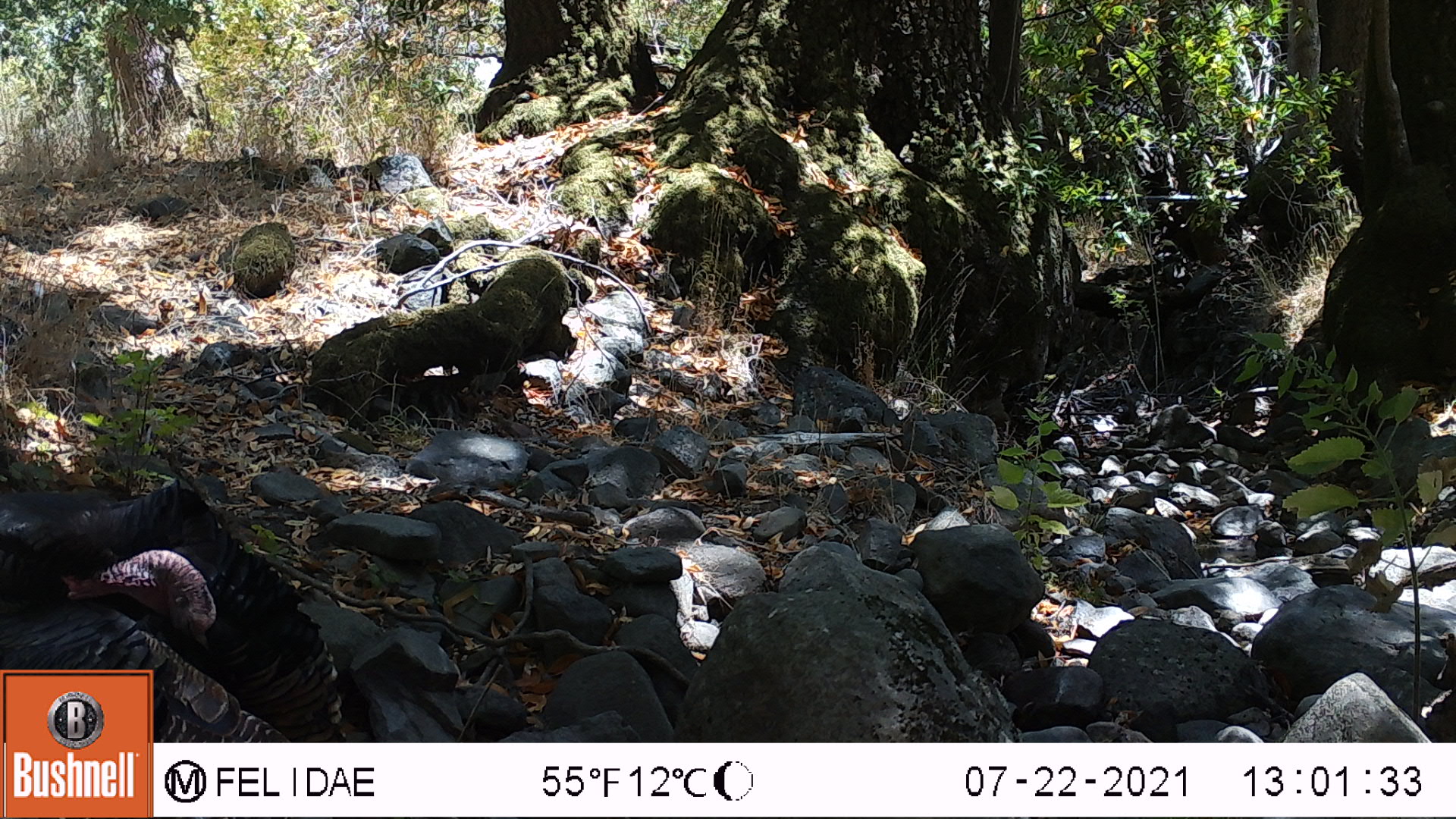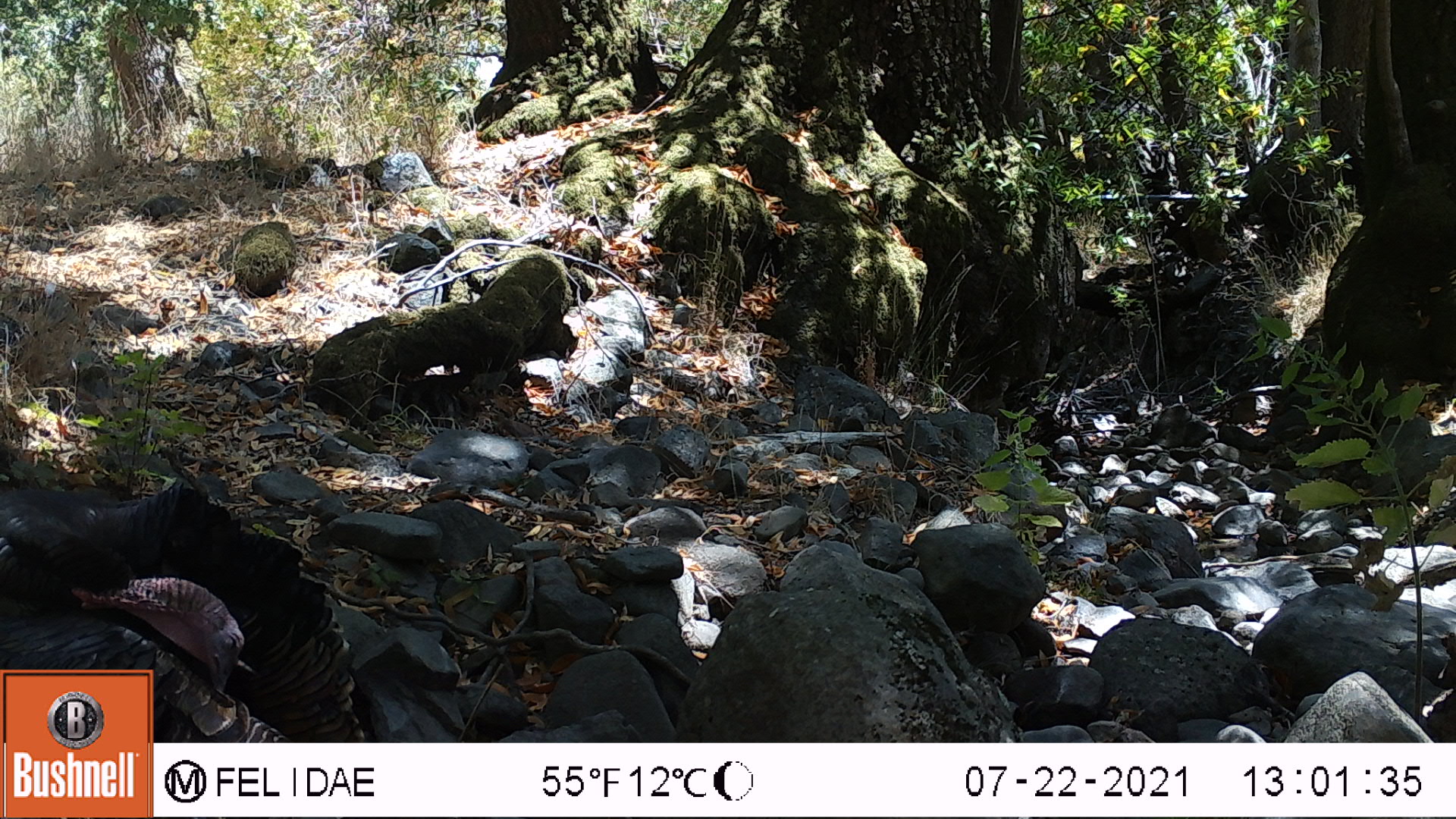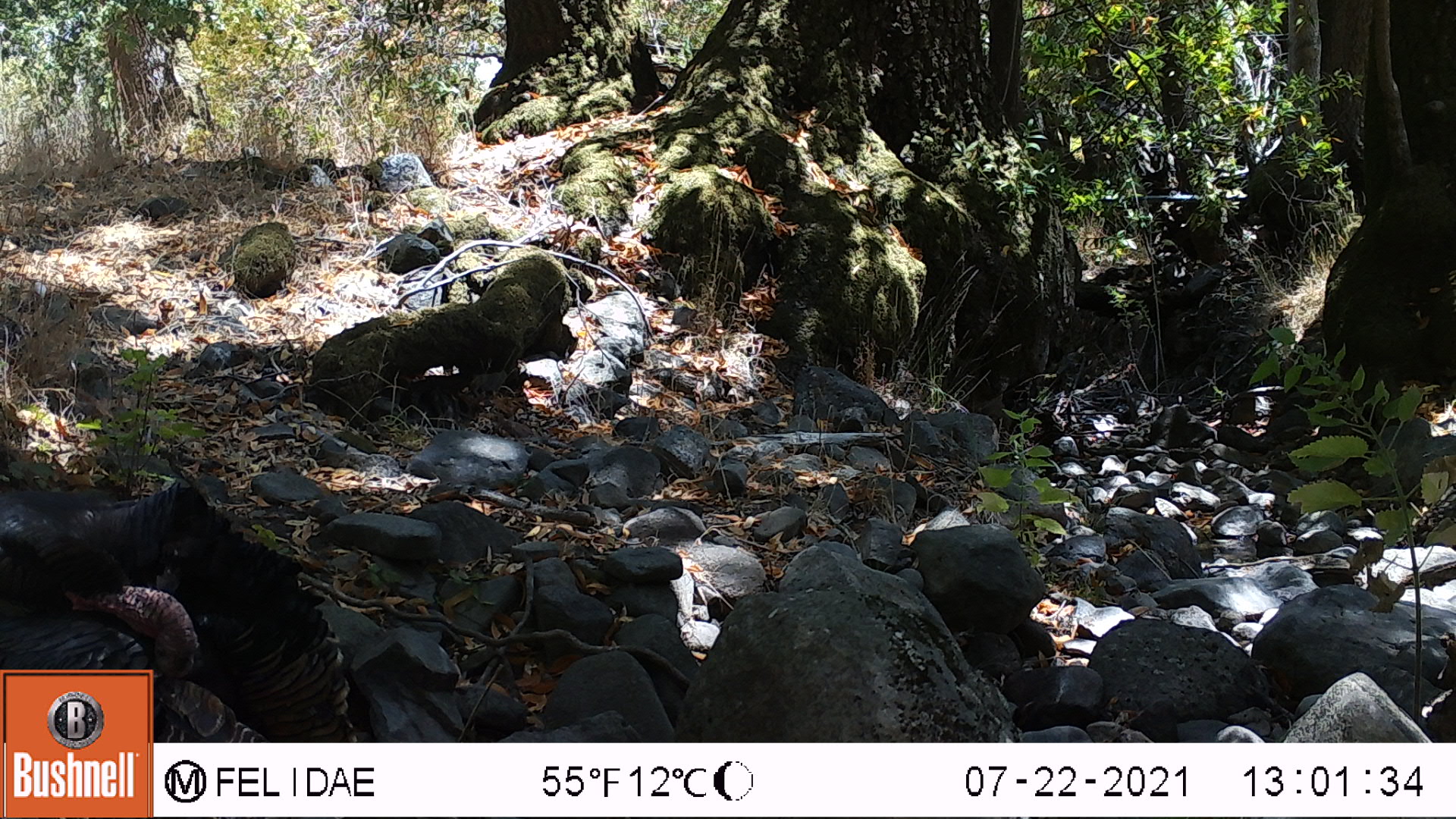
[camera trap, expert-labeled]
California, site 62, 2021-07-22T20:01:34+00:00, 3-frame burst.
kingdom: Animalia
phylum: Chordata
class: Aves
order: Galliformes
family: Phasianidae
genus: Meleagris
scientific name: Meleagris gallopavo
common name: turkey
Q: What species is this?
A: Turkey (Meleagris gallopavo).